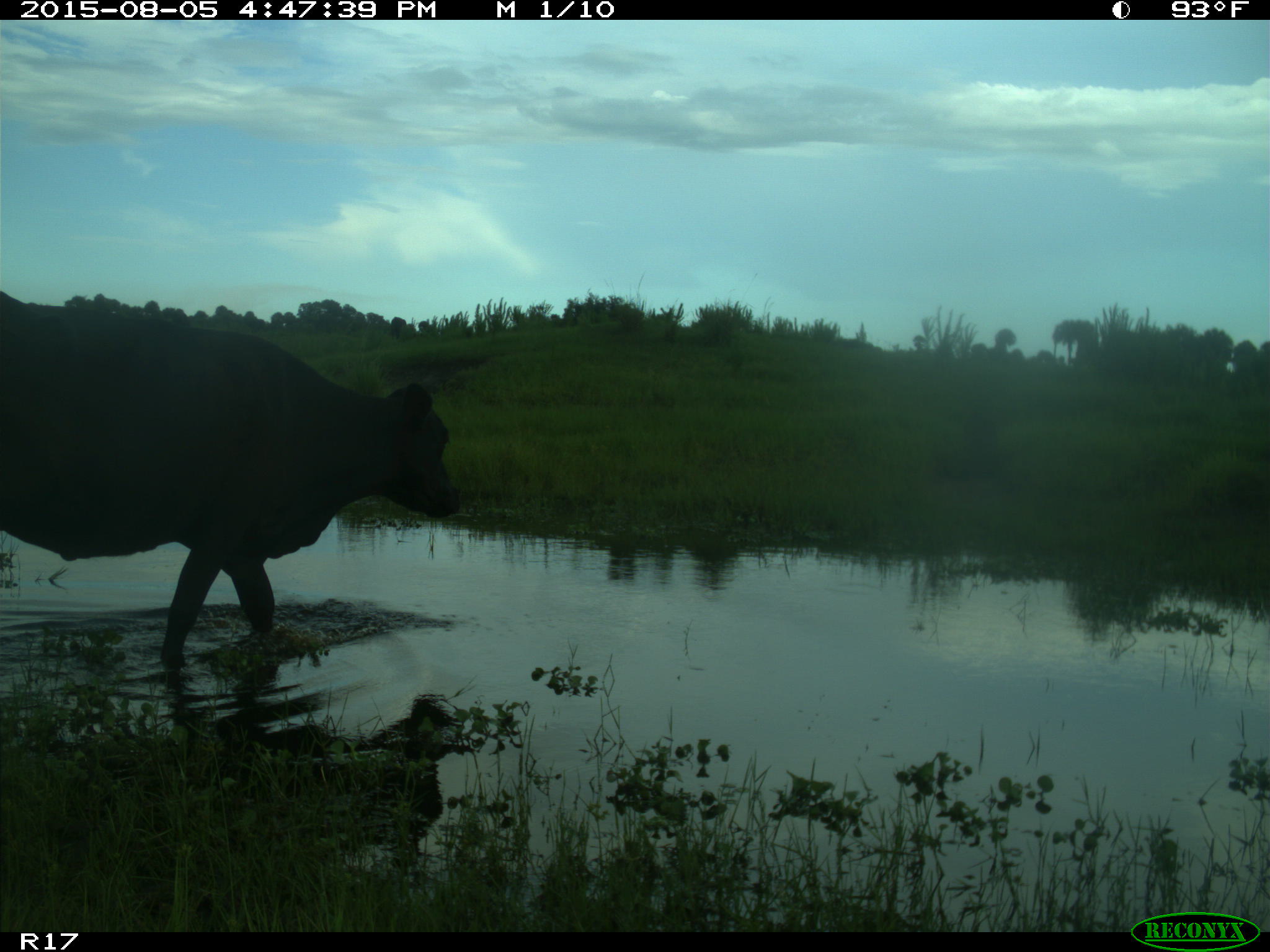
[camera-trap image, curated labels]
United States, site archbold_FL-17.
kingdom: Animalia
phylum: Chordata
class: Mammalia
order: Artiodactyla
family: Bovidae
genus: Bos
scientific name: Bos taurus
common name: domestic cow